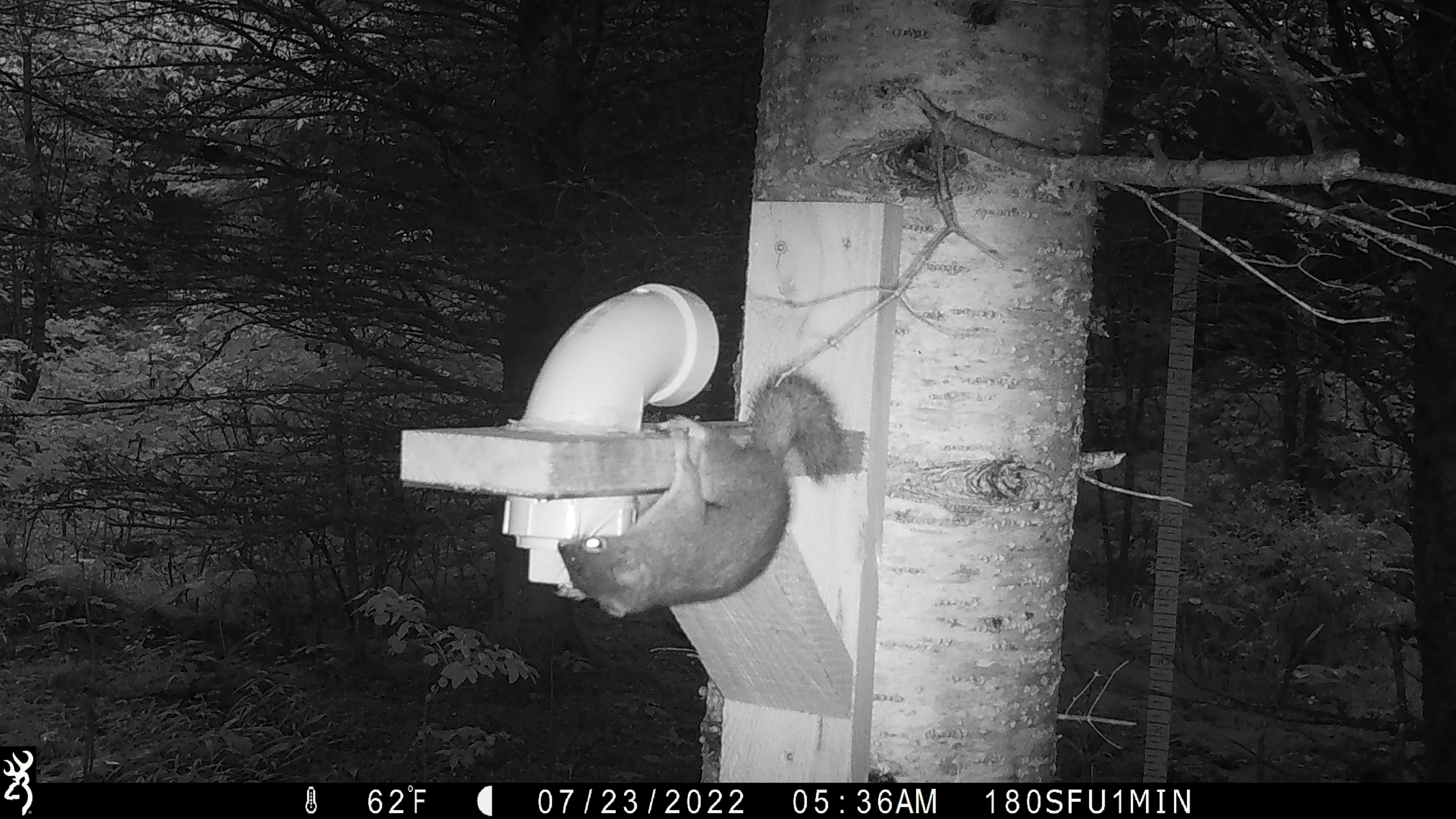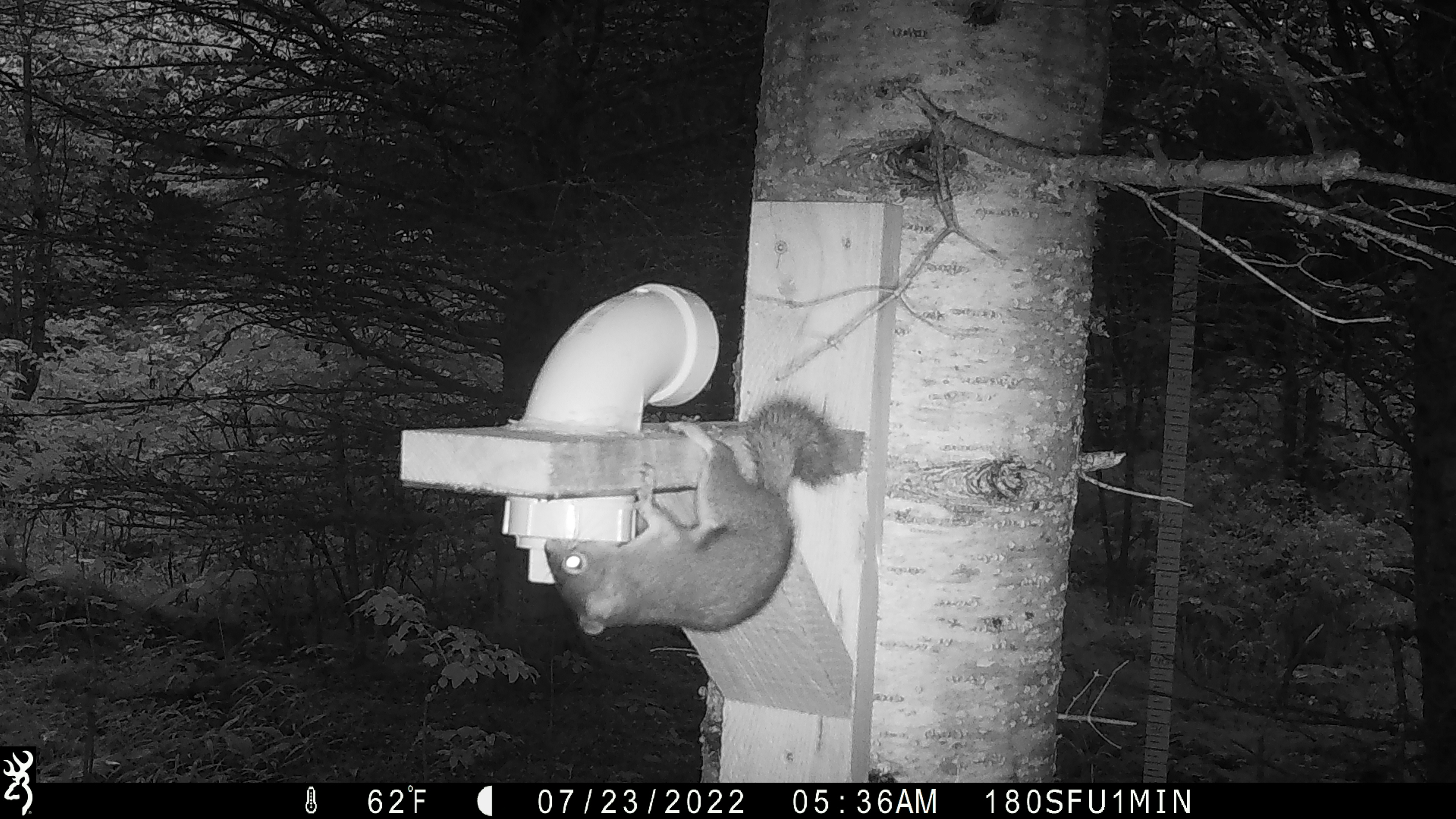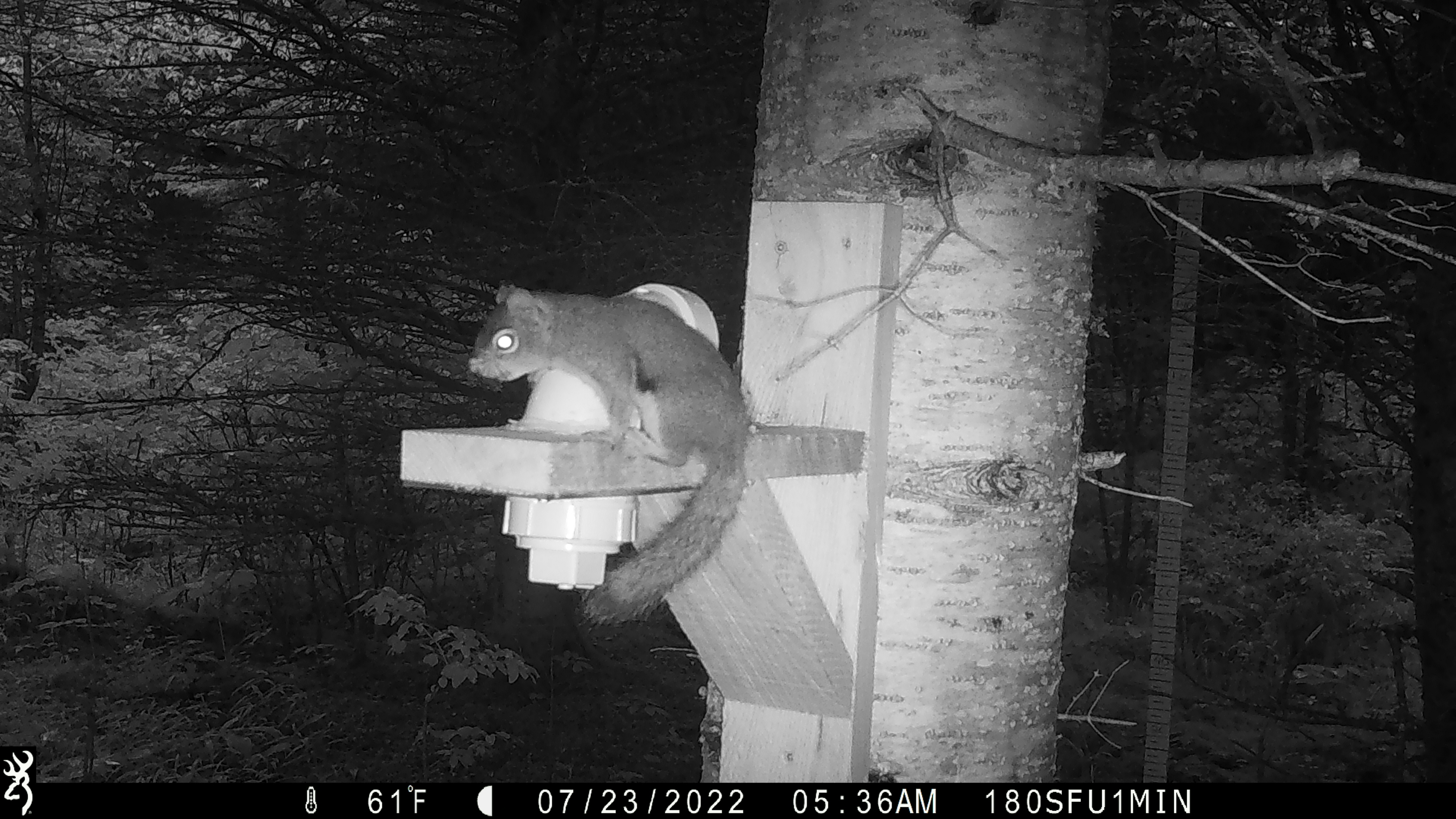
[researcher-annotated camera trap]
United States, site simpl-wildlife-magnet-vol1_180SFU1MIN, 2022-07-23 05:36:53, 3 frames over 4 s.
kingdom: Animalia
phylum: Chordata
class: Mammalia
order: Rodentia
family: Sciuridae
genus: Tamiasciurus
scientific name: Tamiasciurus hudsonicus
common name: red squirrel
Red squirrel (Tamiasciurus hudsonicus).